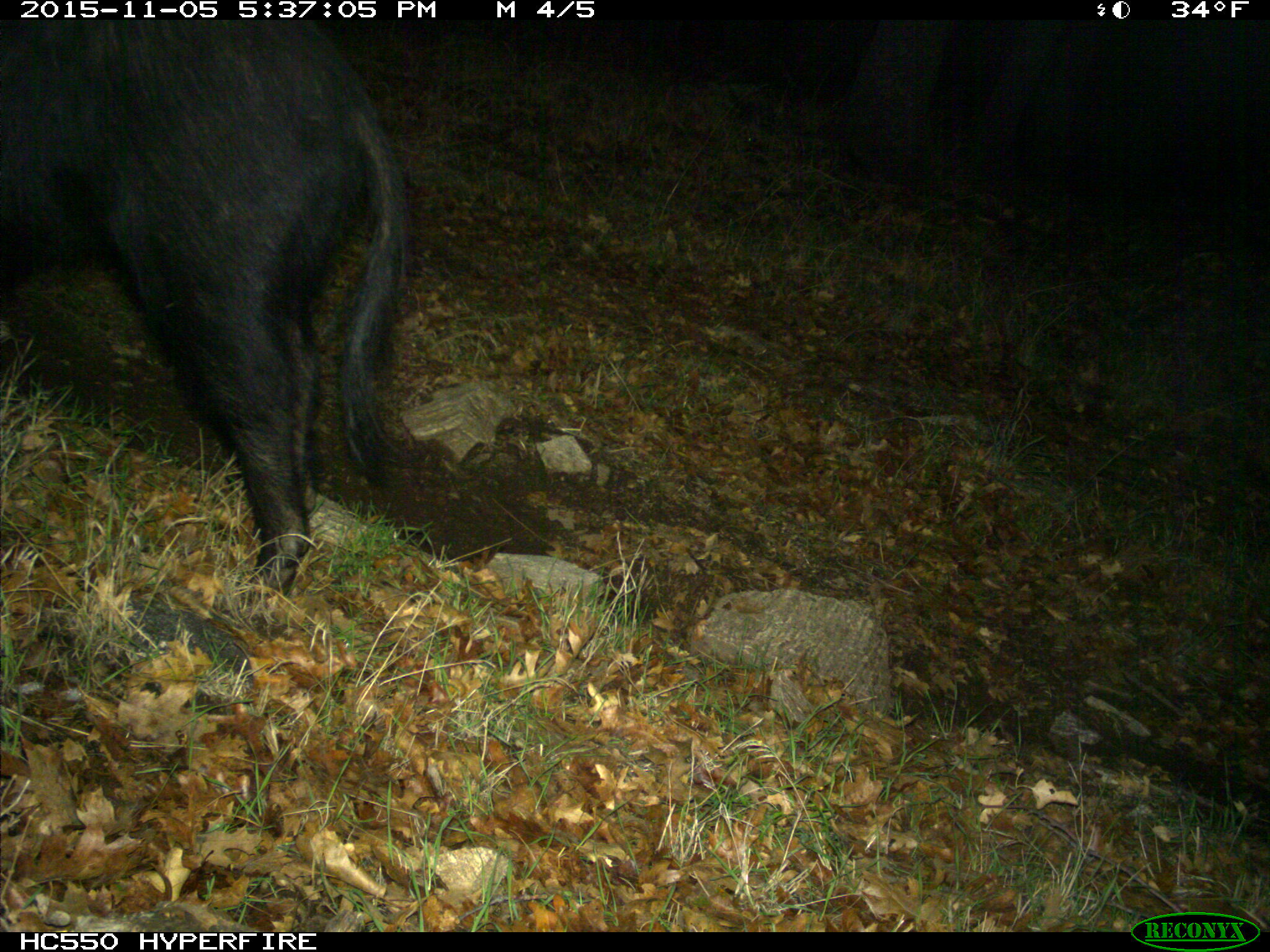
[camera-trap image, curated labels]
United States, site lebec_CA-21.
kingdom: Animalia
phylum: Chordata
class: Mammalia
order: Artiodactyla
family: Suidae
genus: Sus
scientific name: Sus scrofa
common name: wild boar